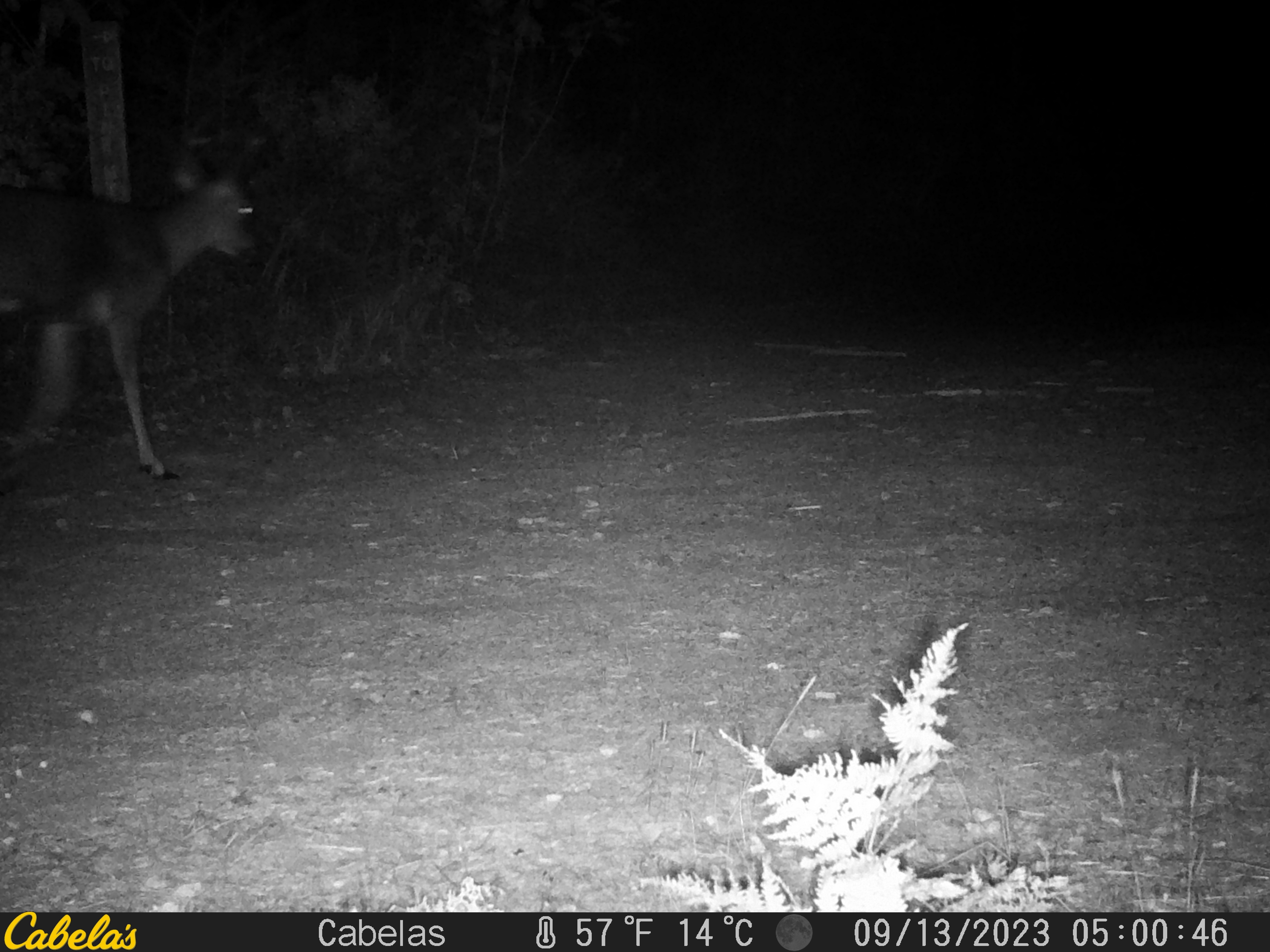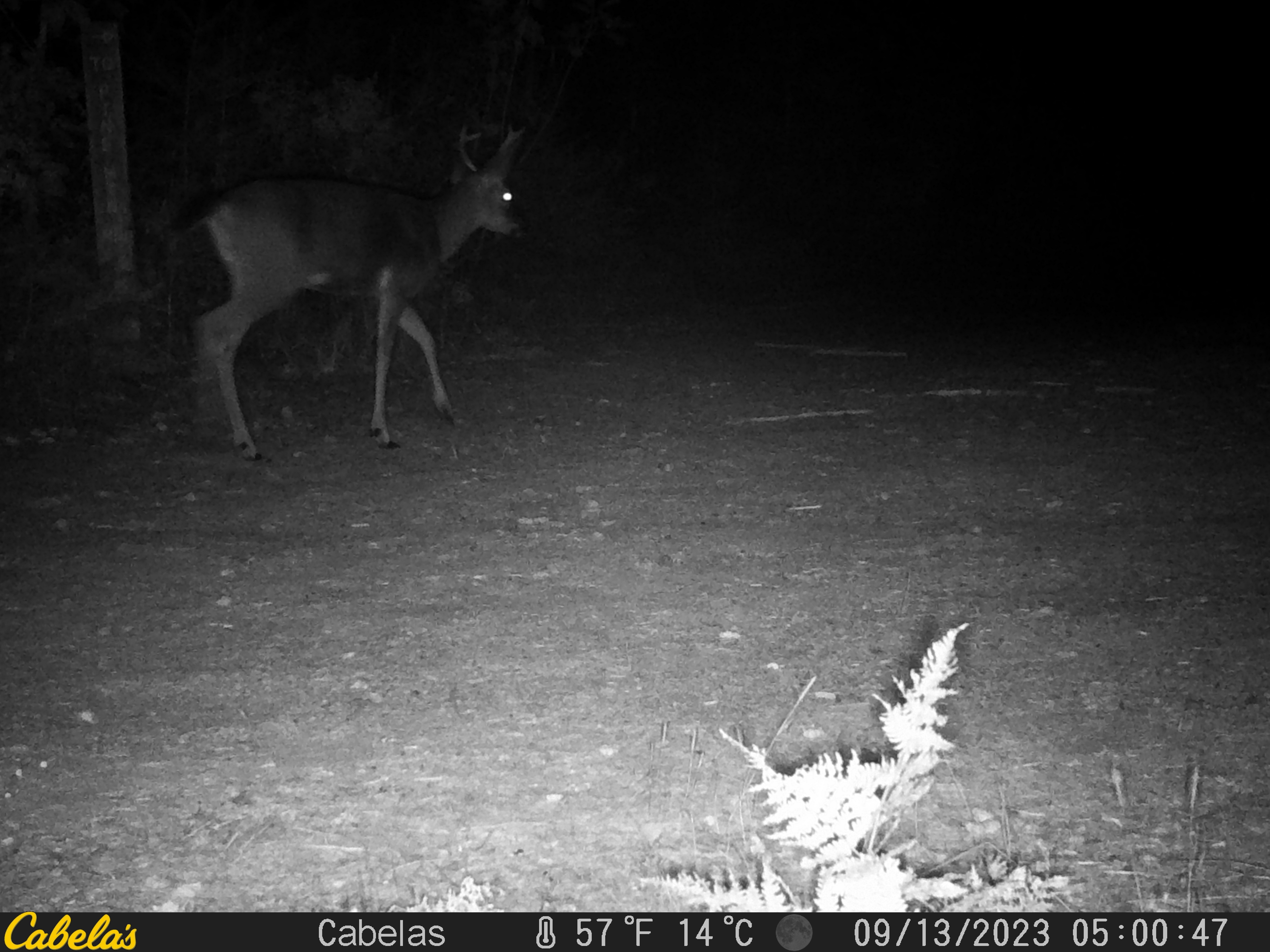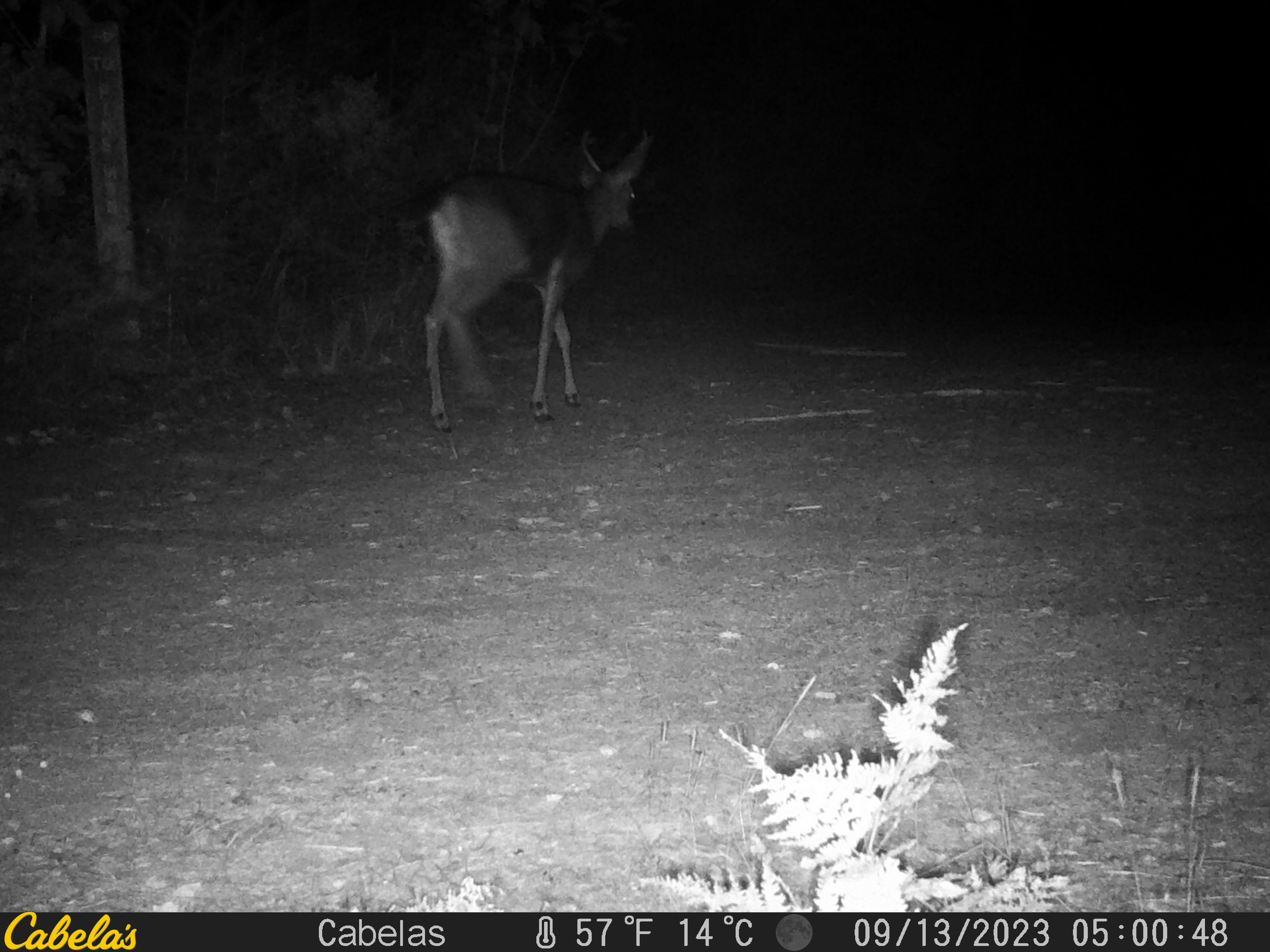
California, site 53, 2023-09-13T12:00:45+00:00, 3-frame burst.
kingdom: Animalia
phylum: Chordata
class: Mammalia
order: Artiodactyla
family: Cervidae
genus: Odocoileus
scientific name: Odocoileus hemionus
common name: mule deer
Mule deer (Odocoileus hemionus).